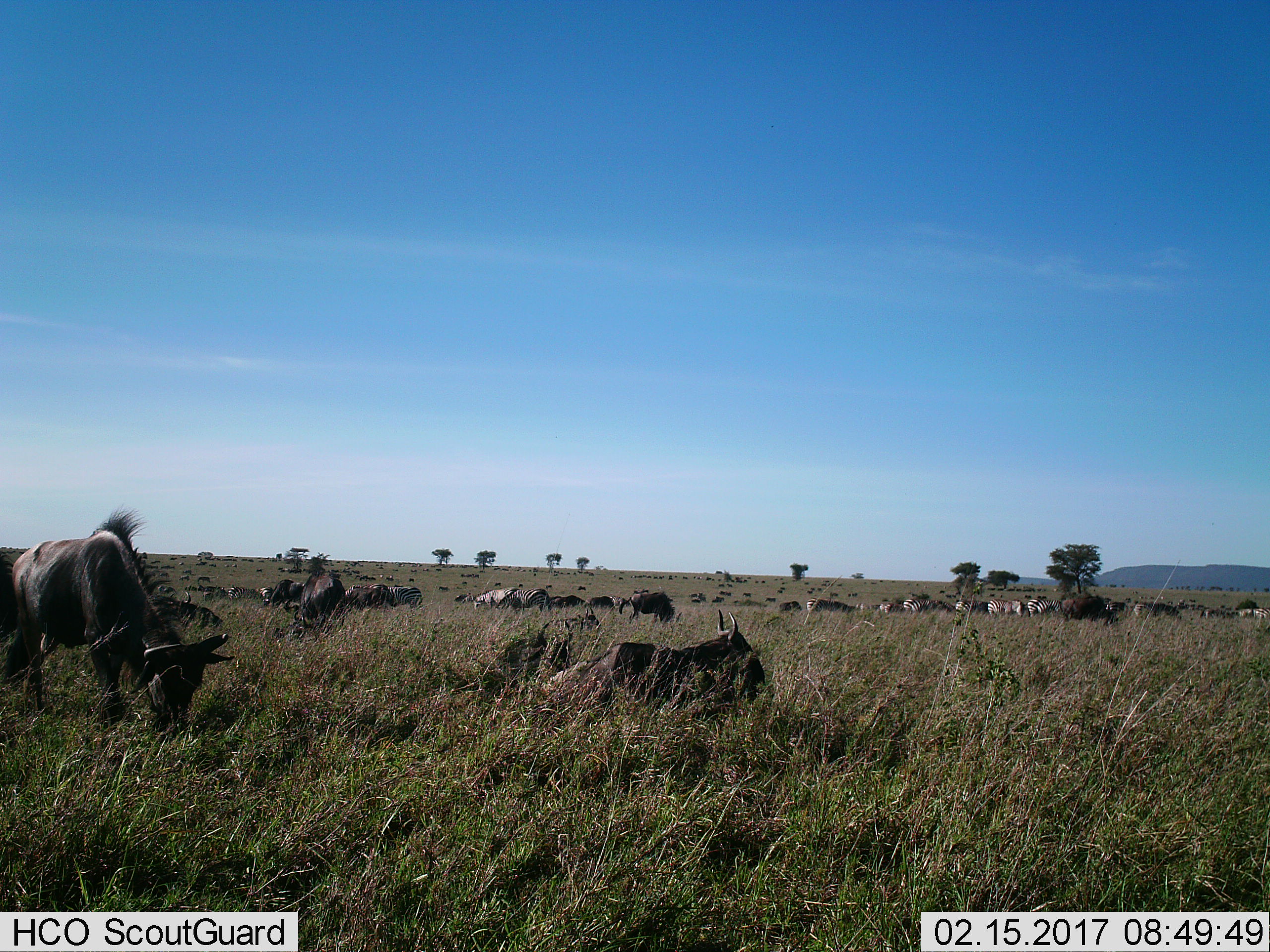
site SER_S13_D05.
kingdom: Animalia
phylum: Chordata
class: Mammalia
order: Artiodactyla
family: Bovidae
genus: Connochaetes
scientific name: Connochaetes taurinus taurinus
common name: blue wildebeest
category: wildebeestblue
Wildebeestblue (blue wildebeest) (Connochaetes taurinus taurinus), count 11-50. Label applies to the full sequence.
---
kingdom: Animalia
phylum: Chordata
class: Mammalia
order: Perissodactyla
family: Equidae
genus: Equus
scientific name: Equus quagga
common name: plains zebra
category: zebraplains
Zebraplains (plains zebra) (Equus quagga), count 11-50. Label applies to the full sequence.